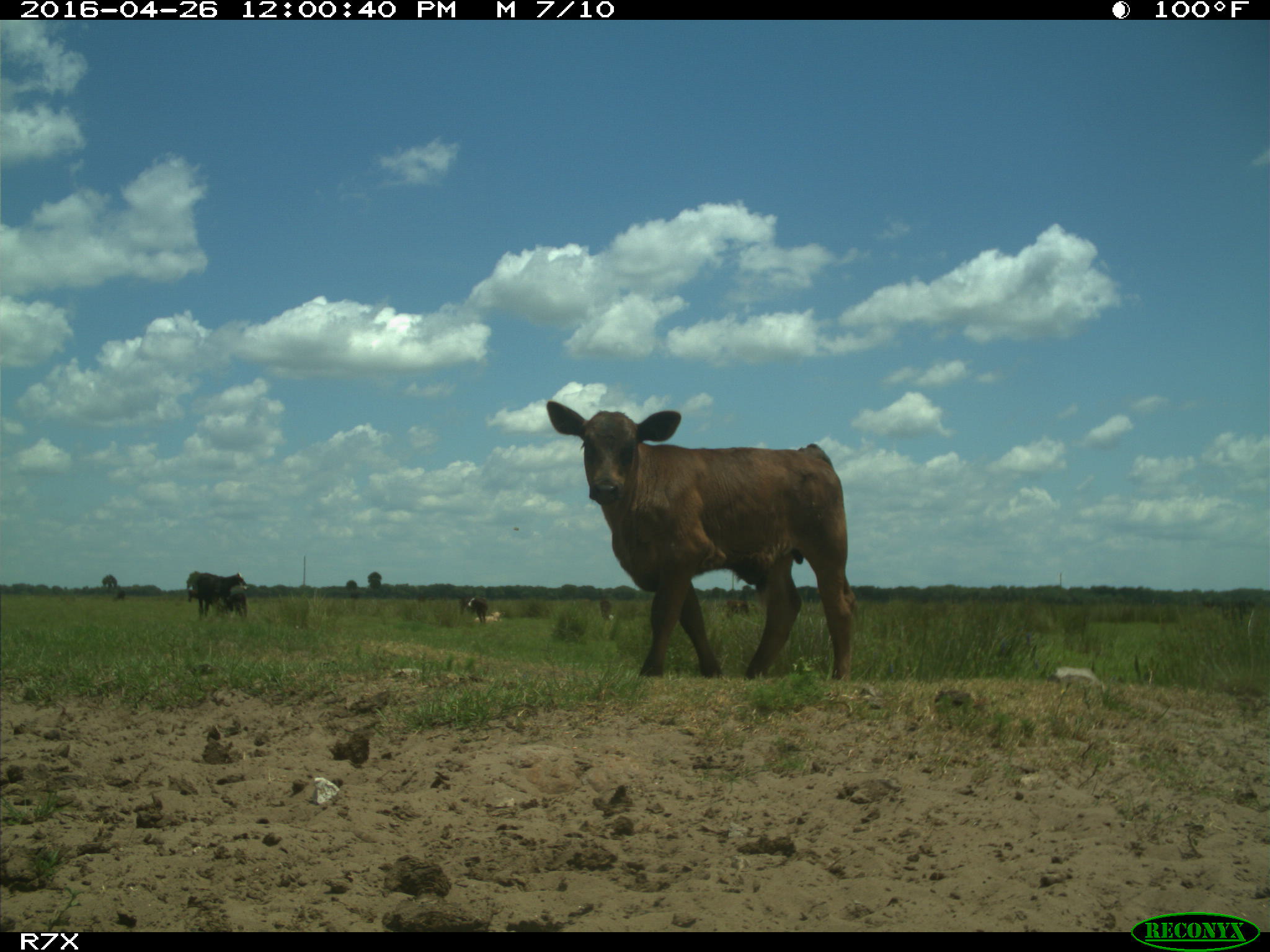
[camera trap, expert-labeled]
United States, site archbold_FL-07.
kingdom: Animalia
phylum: Chordata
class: Mammalia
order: Artiodactyla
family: Bovidae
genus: Bos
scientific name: Bos taurus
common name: domestic cow